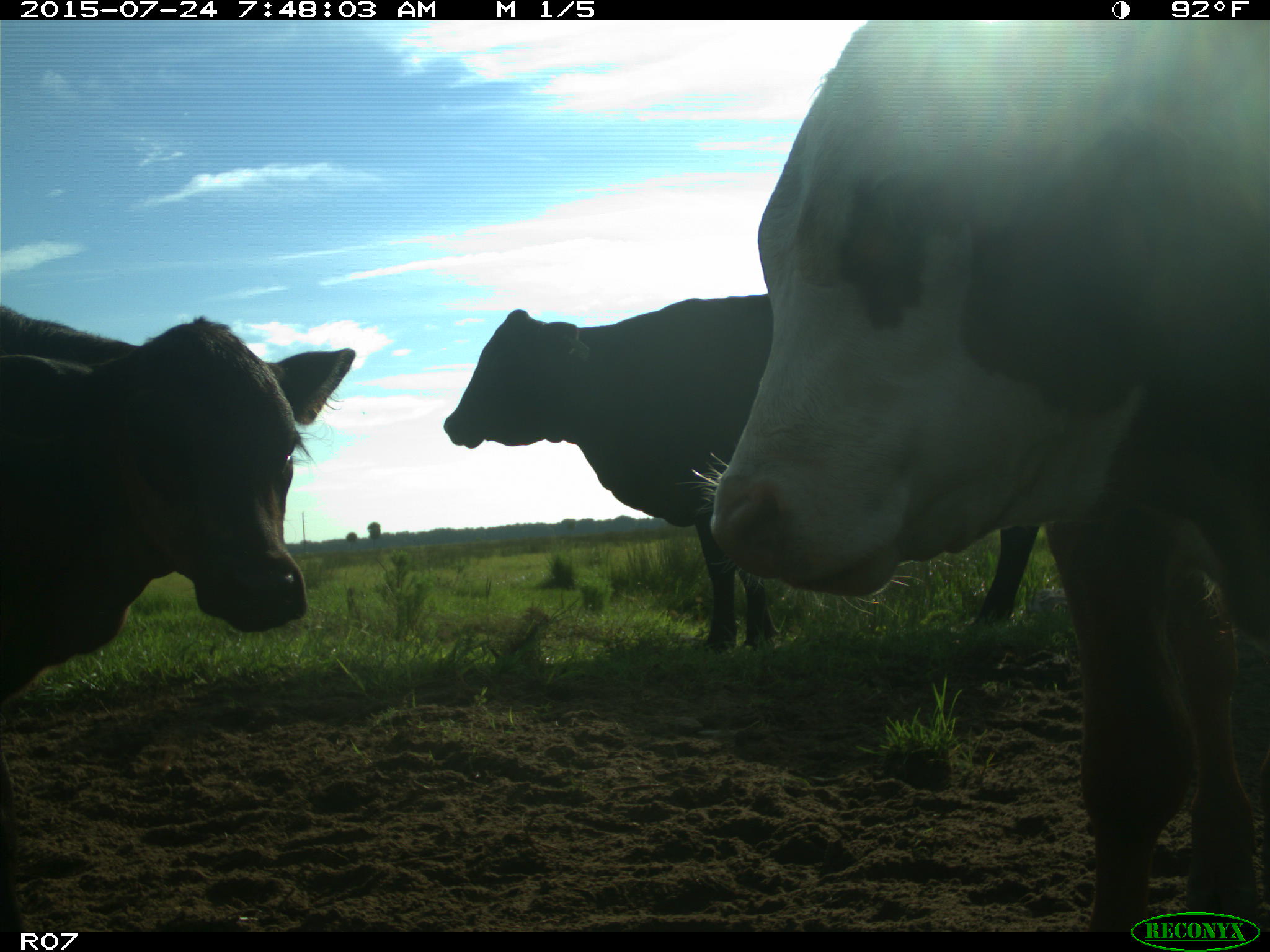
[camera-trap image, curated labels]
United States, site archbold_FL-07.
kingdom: Animalia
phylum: Chordata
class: Mammalia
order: Artiodactyla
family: Bovidae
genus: Bos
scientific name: Bos taurus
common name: domestic cow